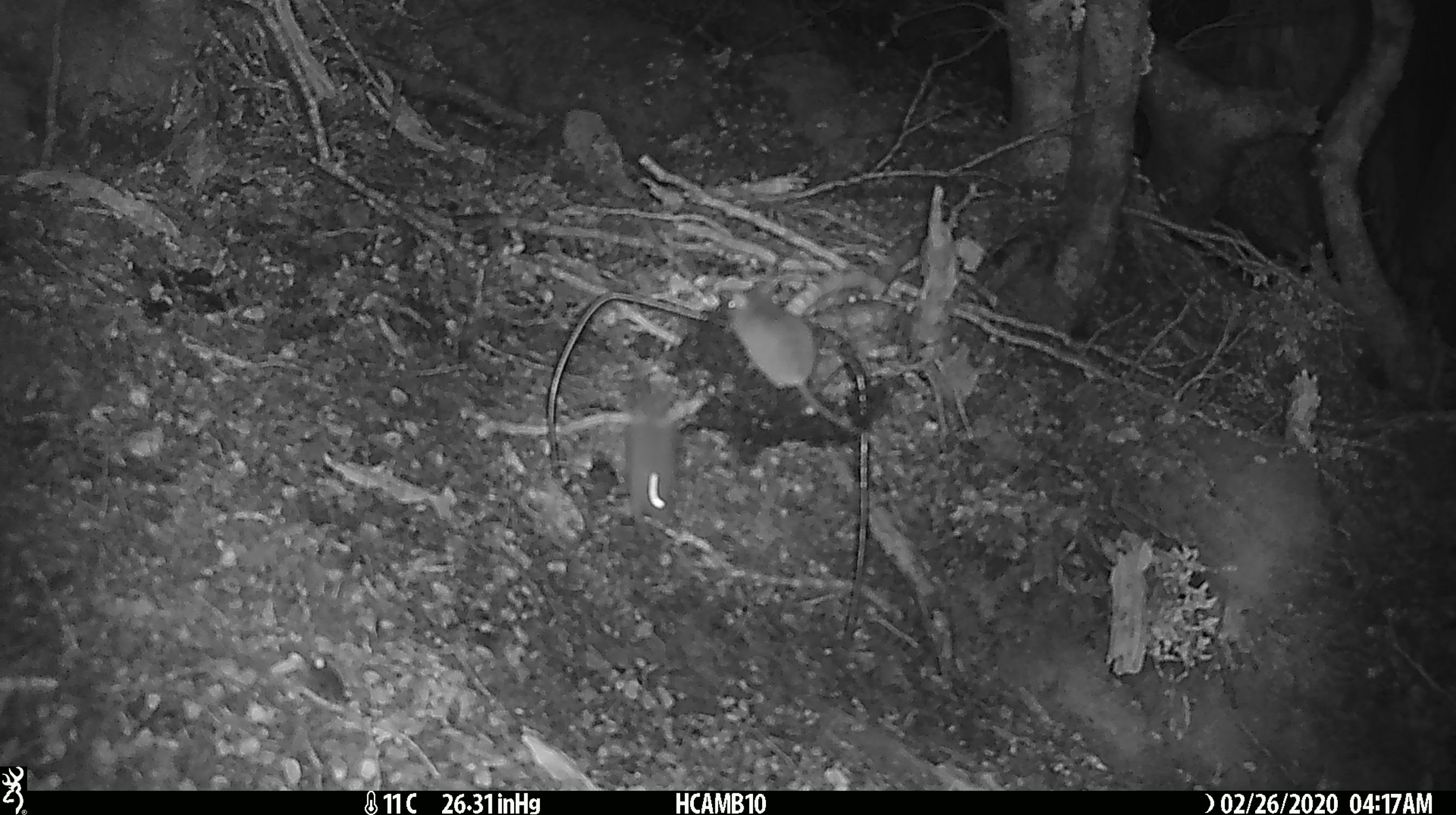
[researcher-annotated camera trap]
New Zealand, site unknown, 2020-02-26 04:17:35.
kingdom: Animalia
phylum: Chordata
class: Mammalia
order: Rodentia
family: Muridae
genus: Mus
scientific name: Mus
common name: mouse